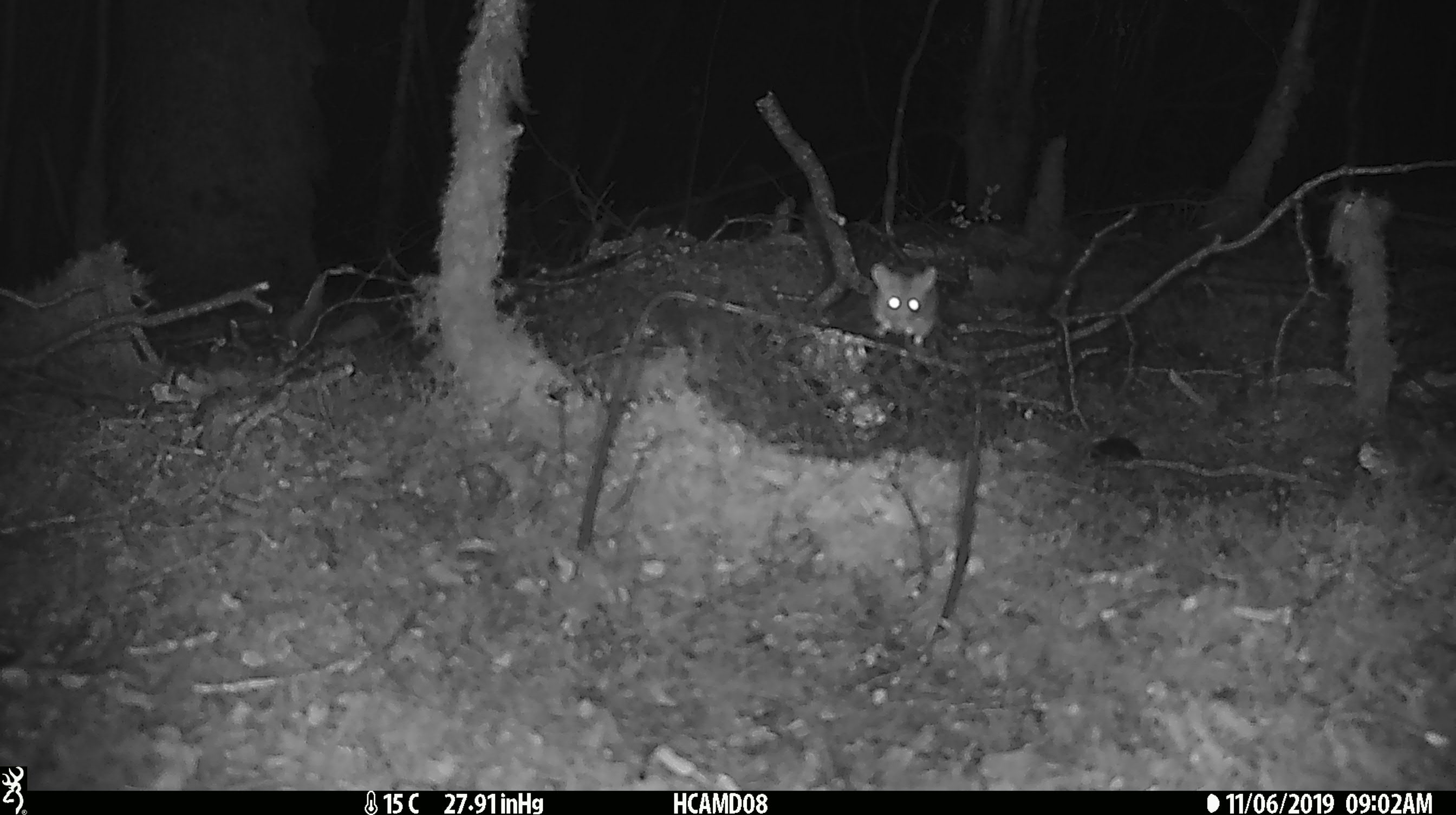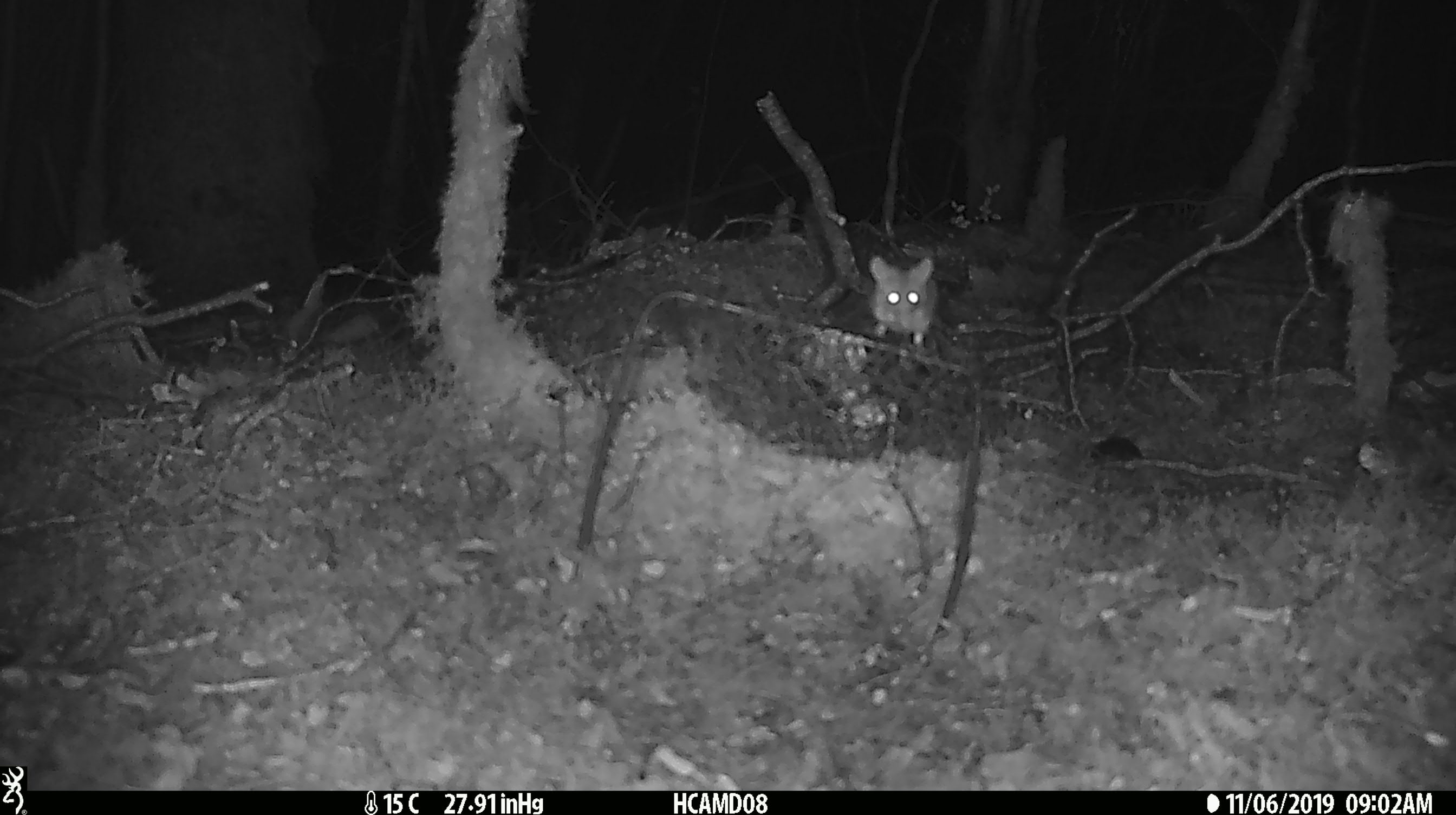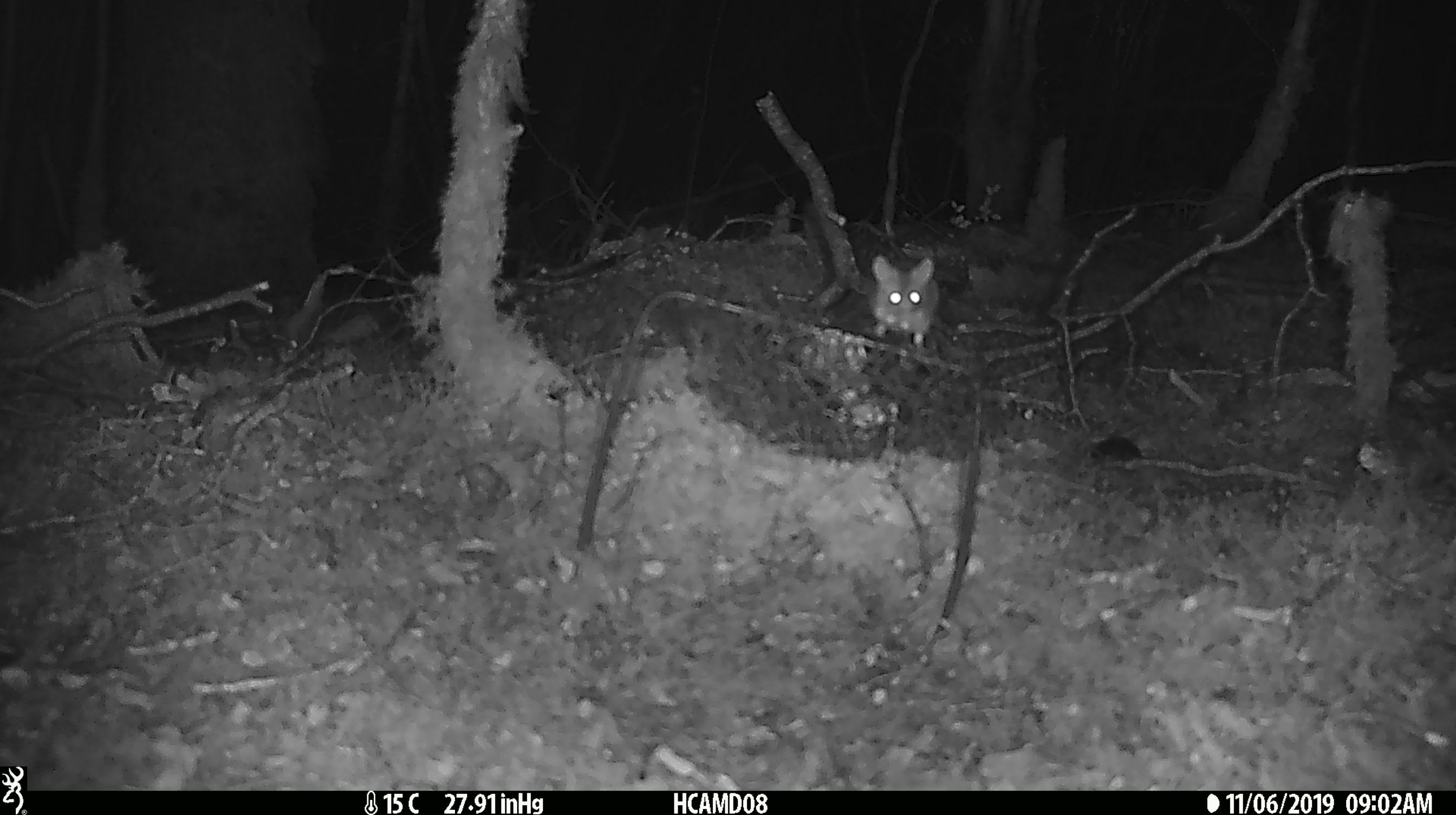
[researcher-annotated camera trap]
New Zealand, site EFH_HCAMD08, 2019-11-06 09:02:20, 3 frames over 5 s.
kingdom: Animalia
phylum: Chordata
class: Mammalia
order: Rodentia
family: Muridae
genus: Mus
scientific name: Mus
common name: mouse